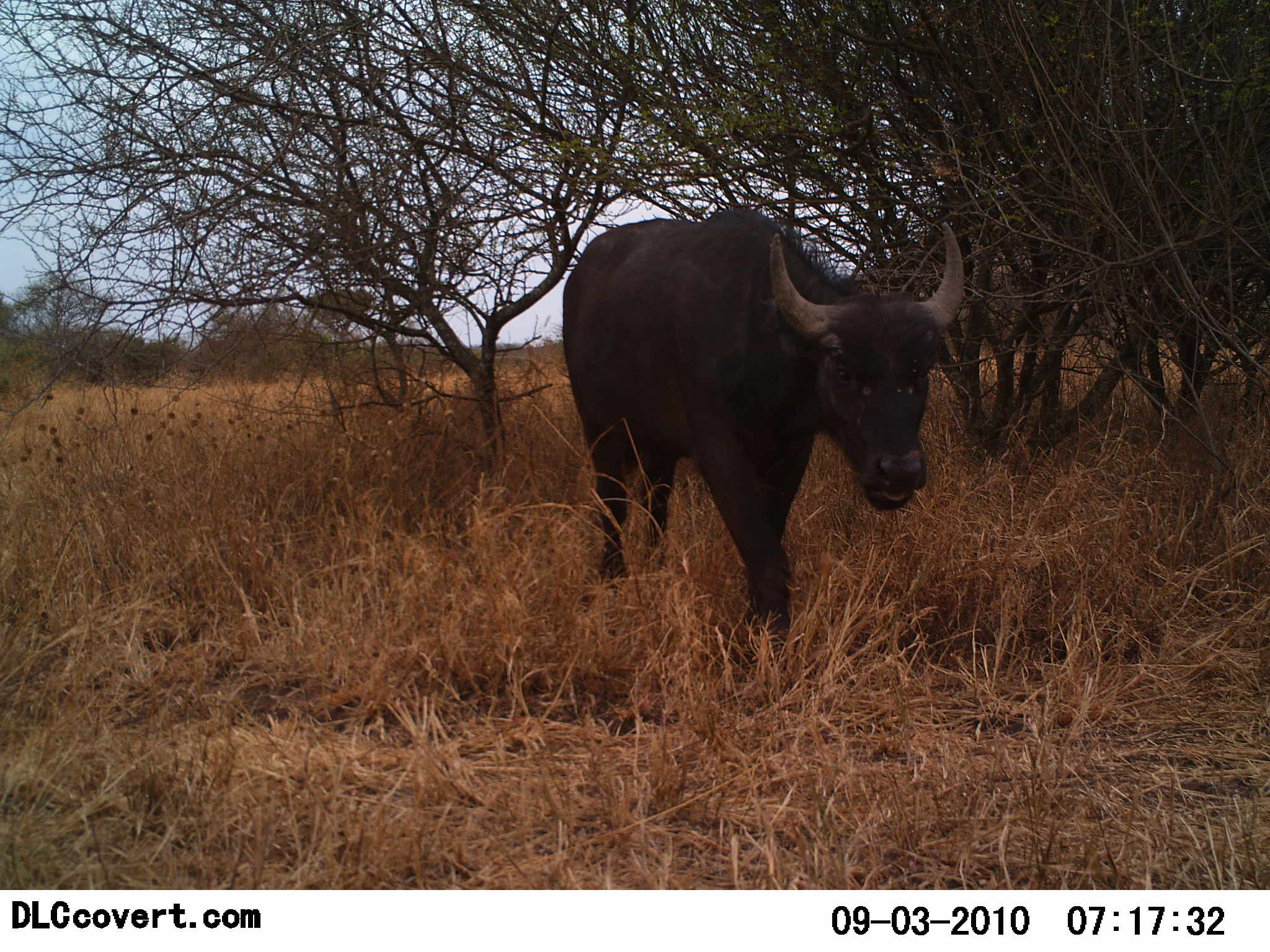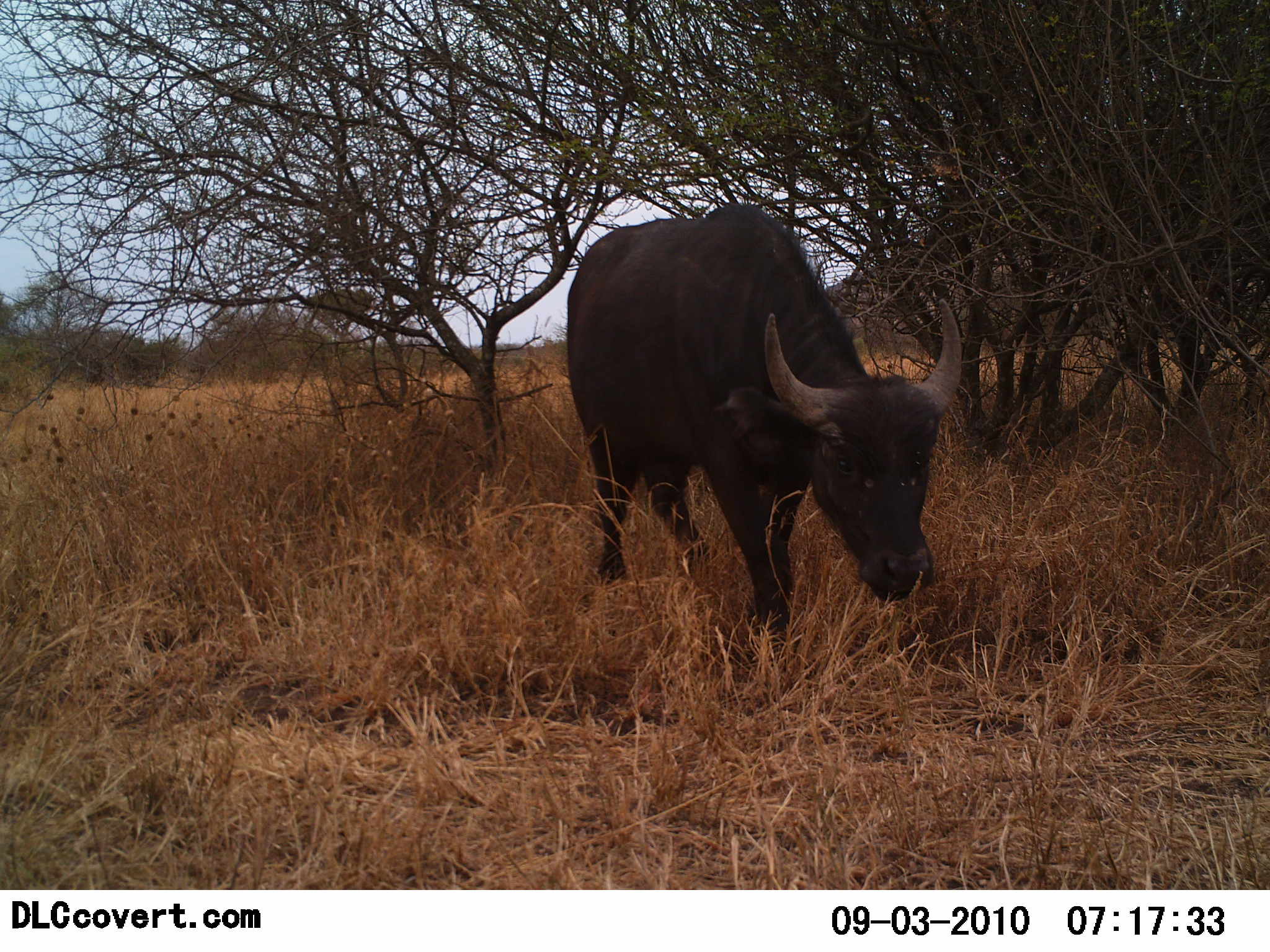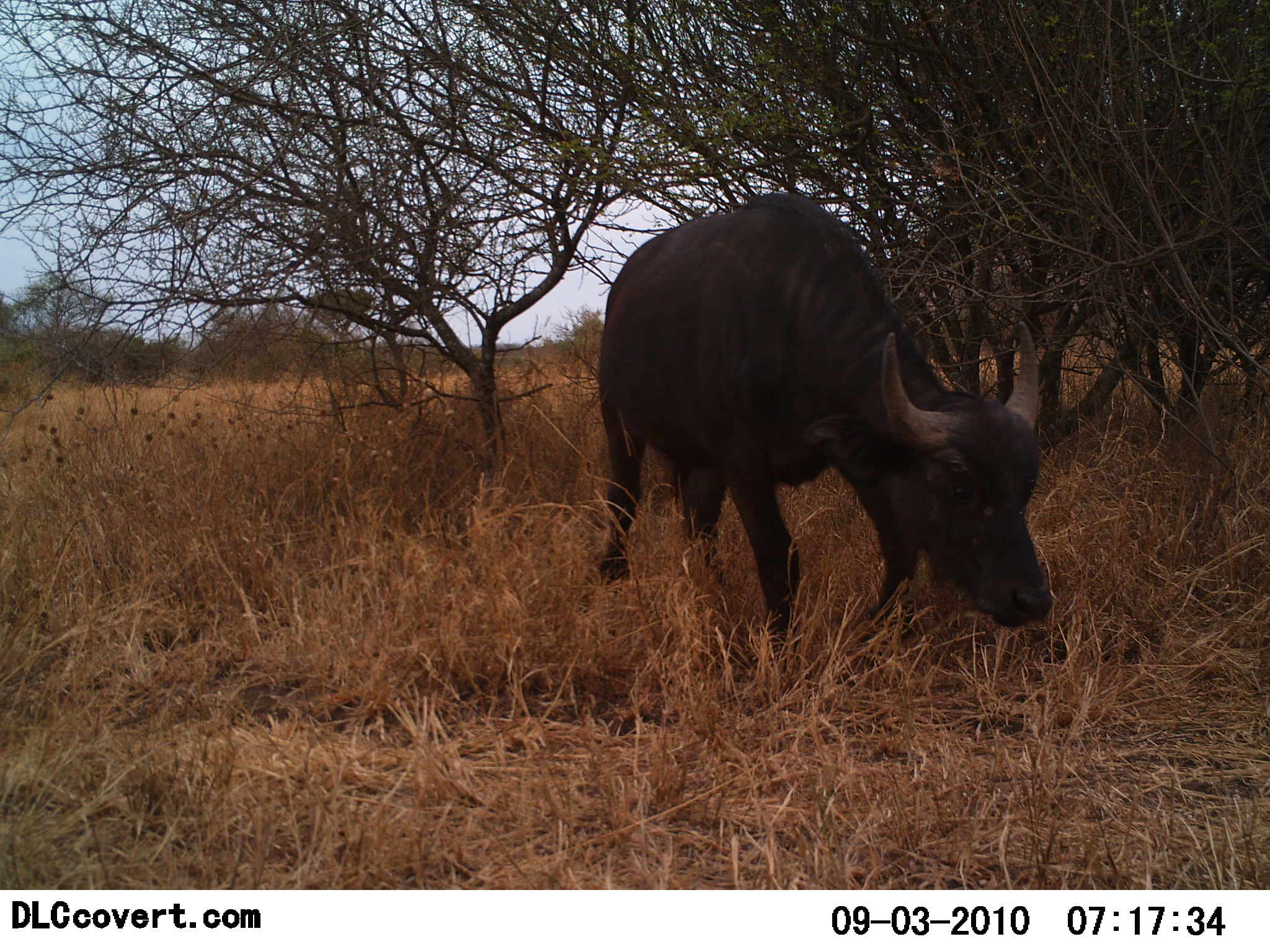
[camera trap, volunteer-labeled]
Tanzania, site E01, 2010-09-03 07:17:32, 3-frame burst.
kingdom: Animalia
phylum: Chordata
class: Mammalia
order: Artiodactyla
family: Bovidae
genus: Syncerus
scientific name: Syncerus caffer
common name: cape buffalo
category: buffalo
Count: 1.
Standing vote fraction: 0%.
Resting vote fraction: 0%.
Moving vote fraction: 57%.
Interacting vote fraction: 0%.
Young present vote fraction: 0%.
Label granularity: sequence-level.